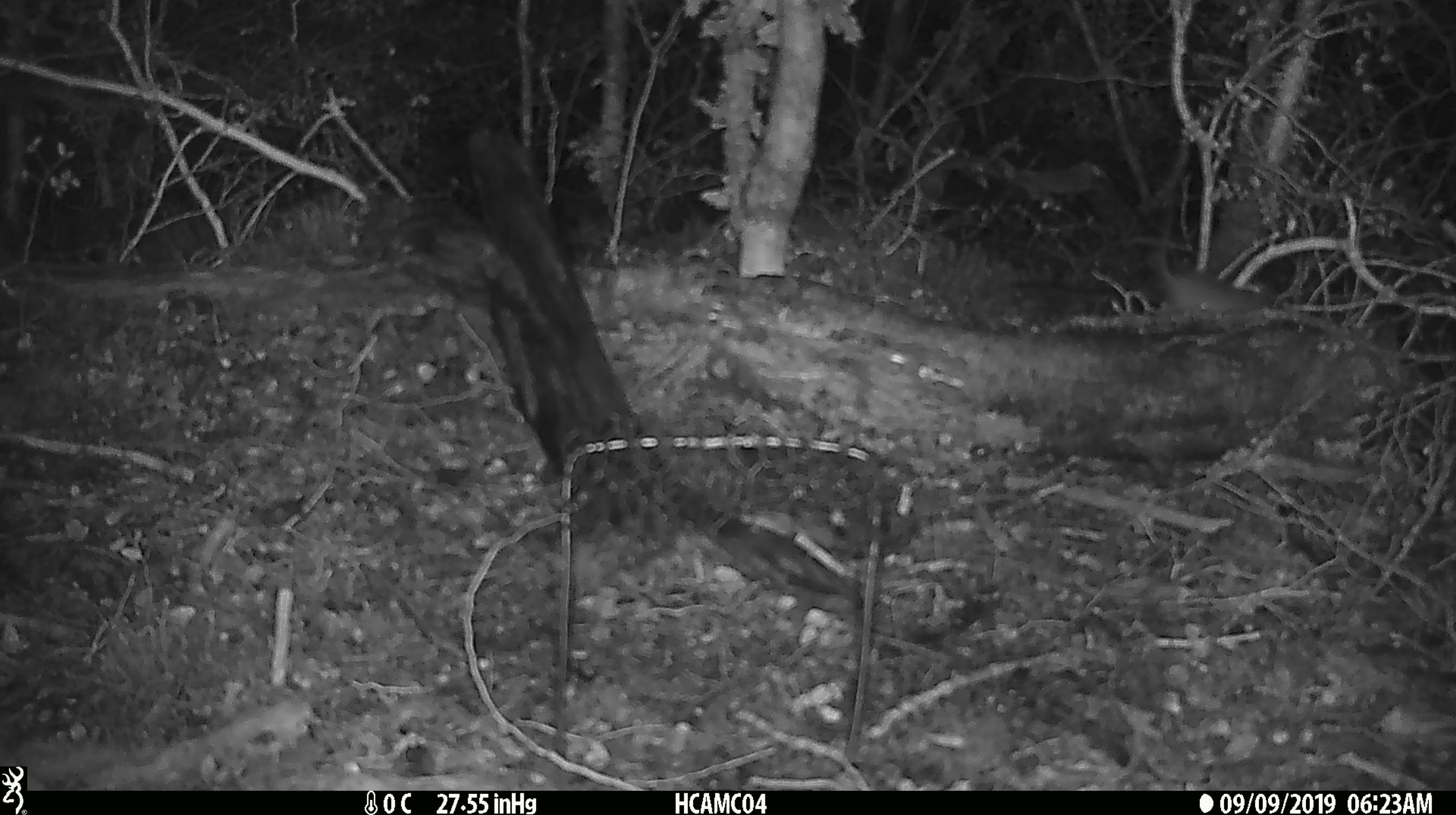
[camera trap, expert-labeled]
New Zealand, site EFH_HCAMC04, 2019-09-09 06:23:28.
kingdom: Animalia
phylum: Chordata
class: Mammalia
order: Rodentia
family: Muridae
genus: Mus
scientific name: Mus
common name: mouse